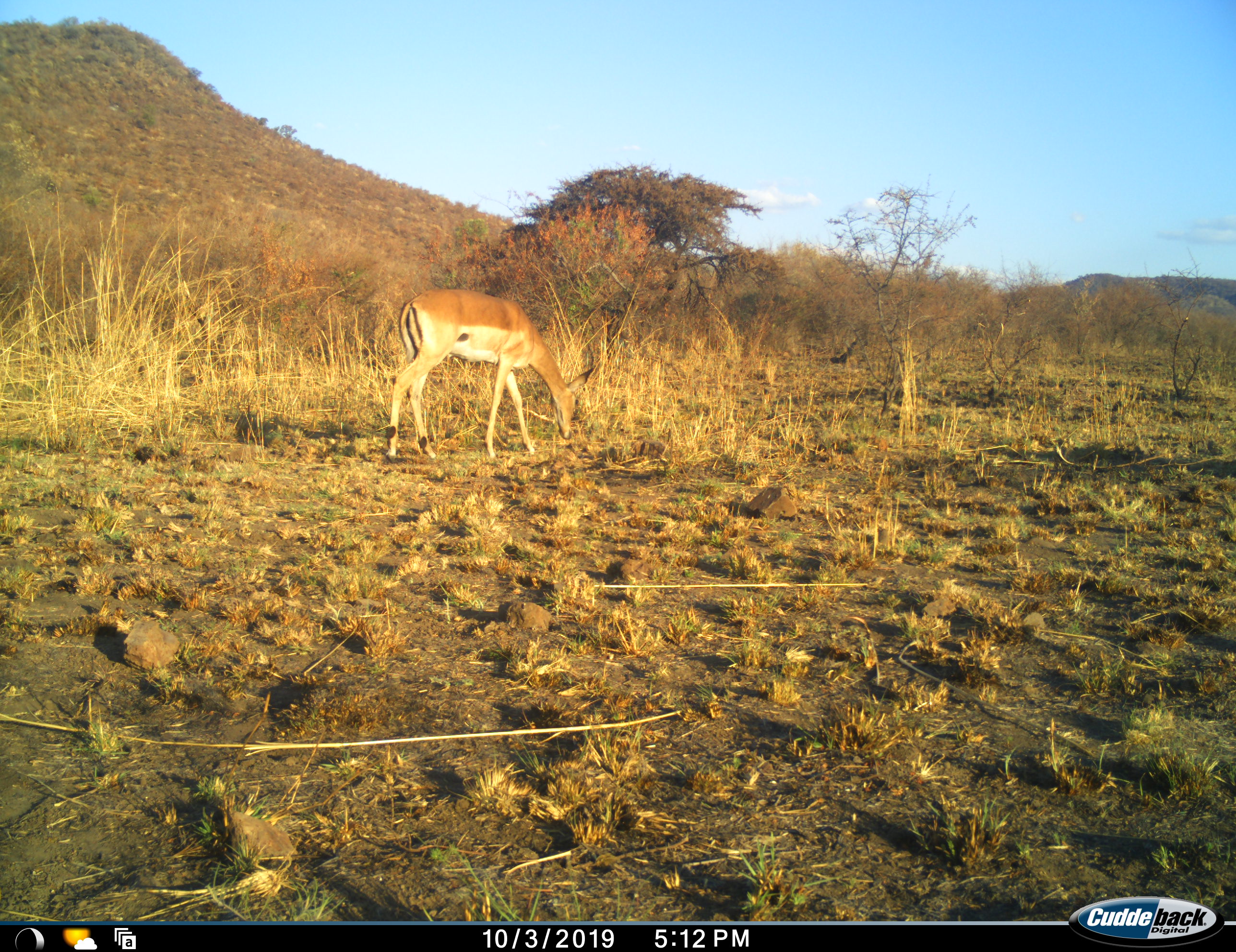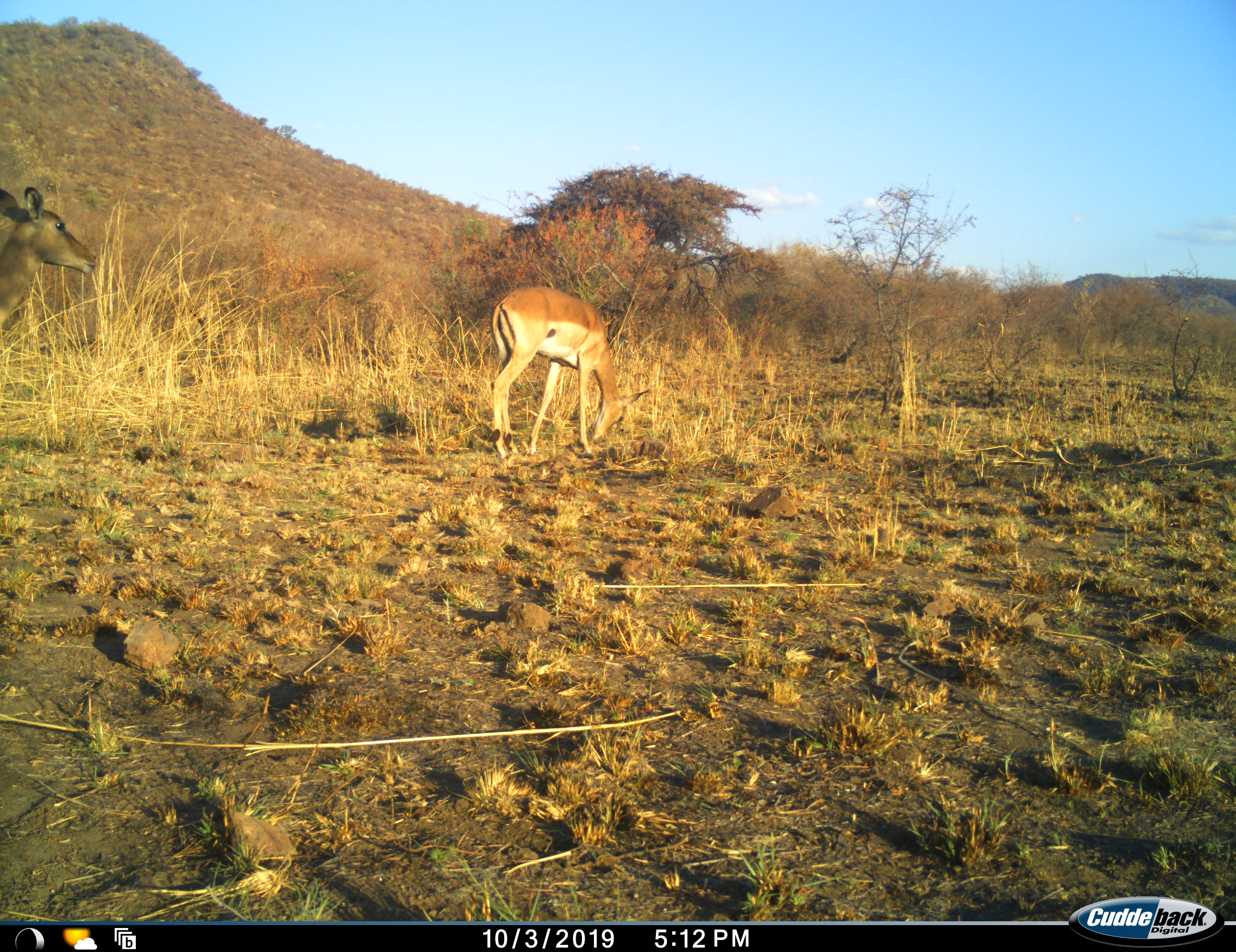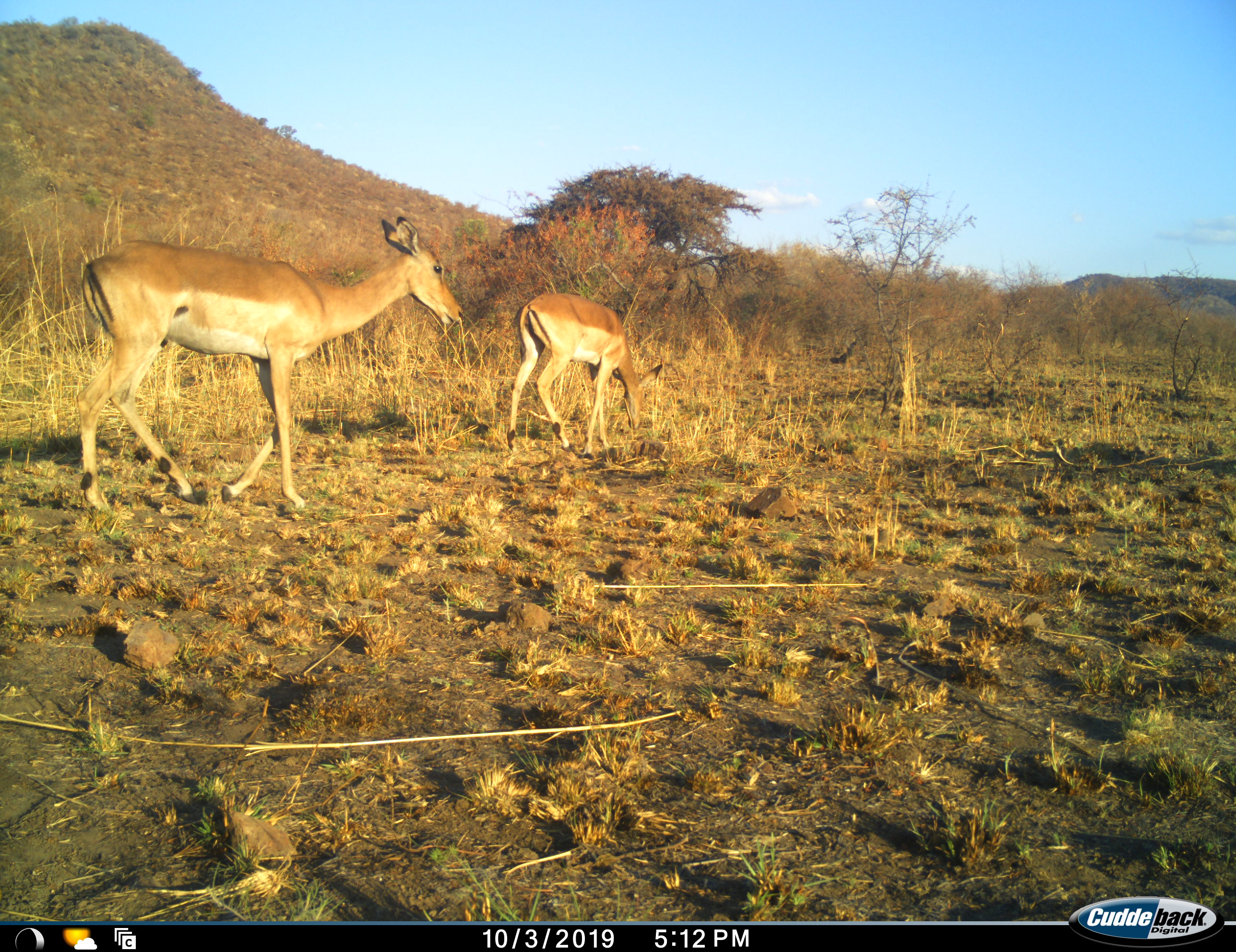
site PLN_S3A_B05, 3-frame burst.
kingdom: Animalia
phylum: Chordata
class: Mammalia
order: Artiodactyla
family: Bovidae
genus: Aepyceros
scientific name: Aepyceros melampus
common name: impala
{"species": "impala (Aepyceros melampus)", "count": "2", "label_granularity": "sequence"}